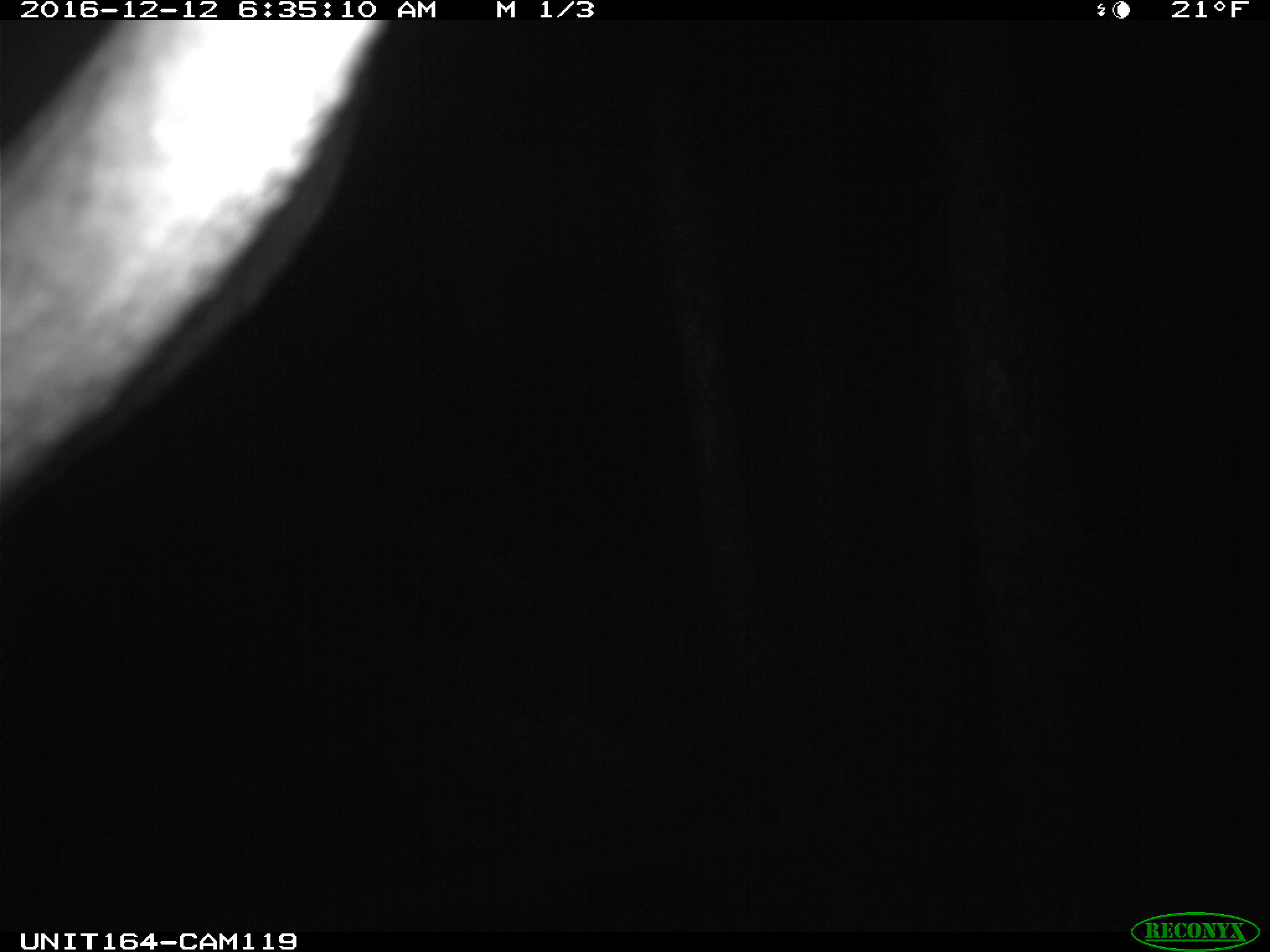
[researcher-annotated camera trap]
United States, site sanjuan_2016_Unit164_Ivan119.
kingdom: Animalia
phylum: Chordata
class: Mammalia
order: Artiodactyla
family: Cervidae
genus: Cervus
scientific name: Cervus elaphus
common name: red deer